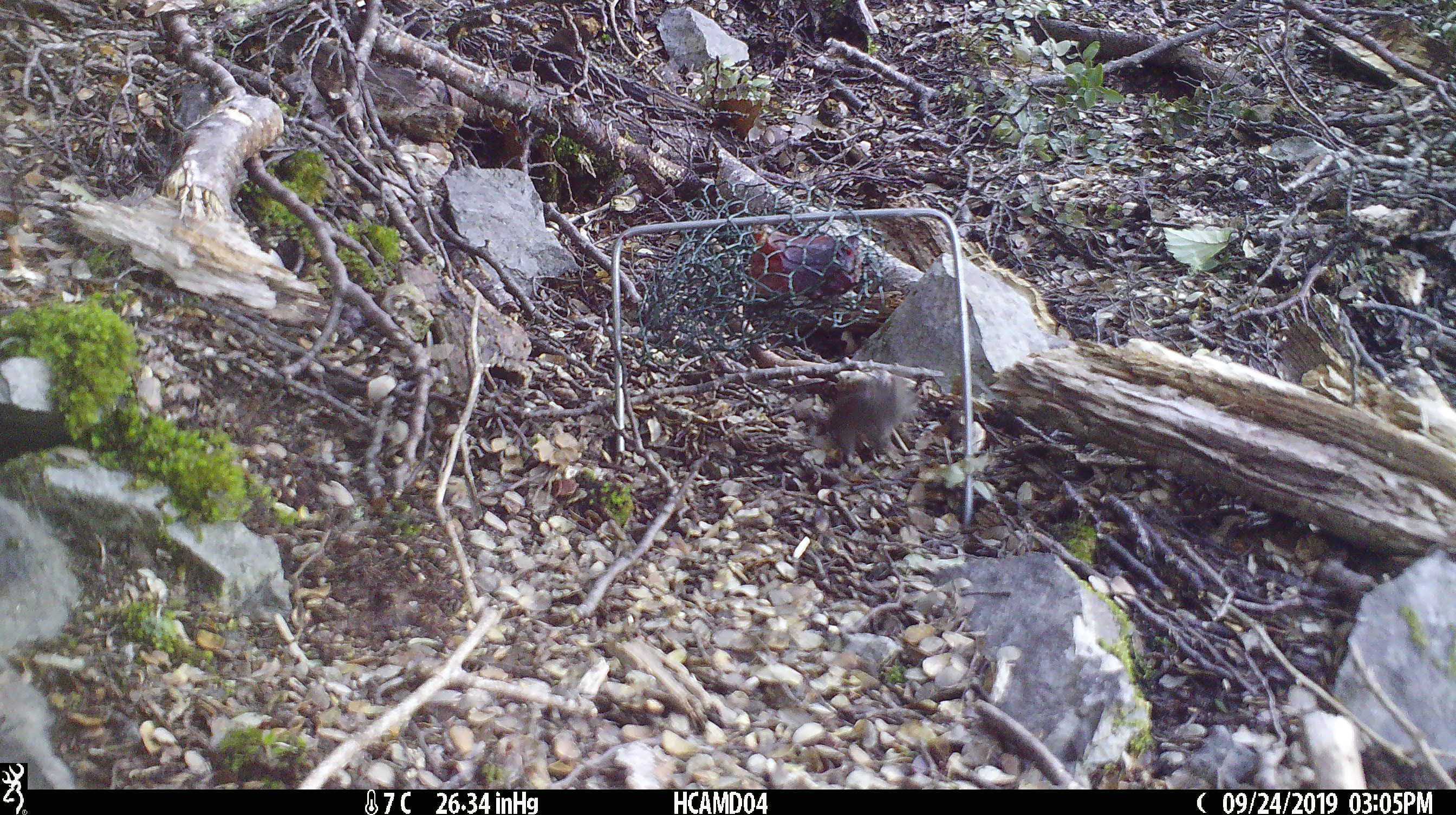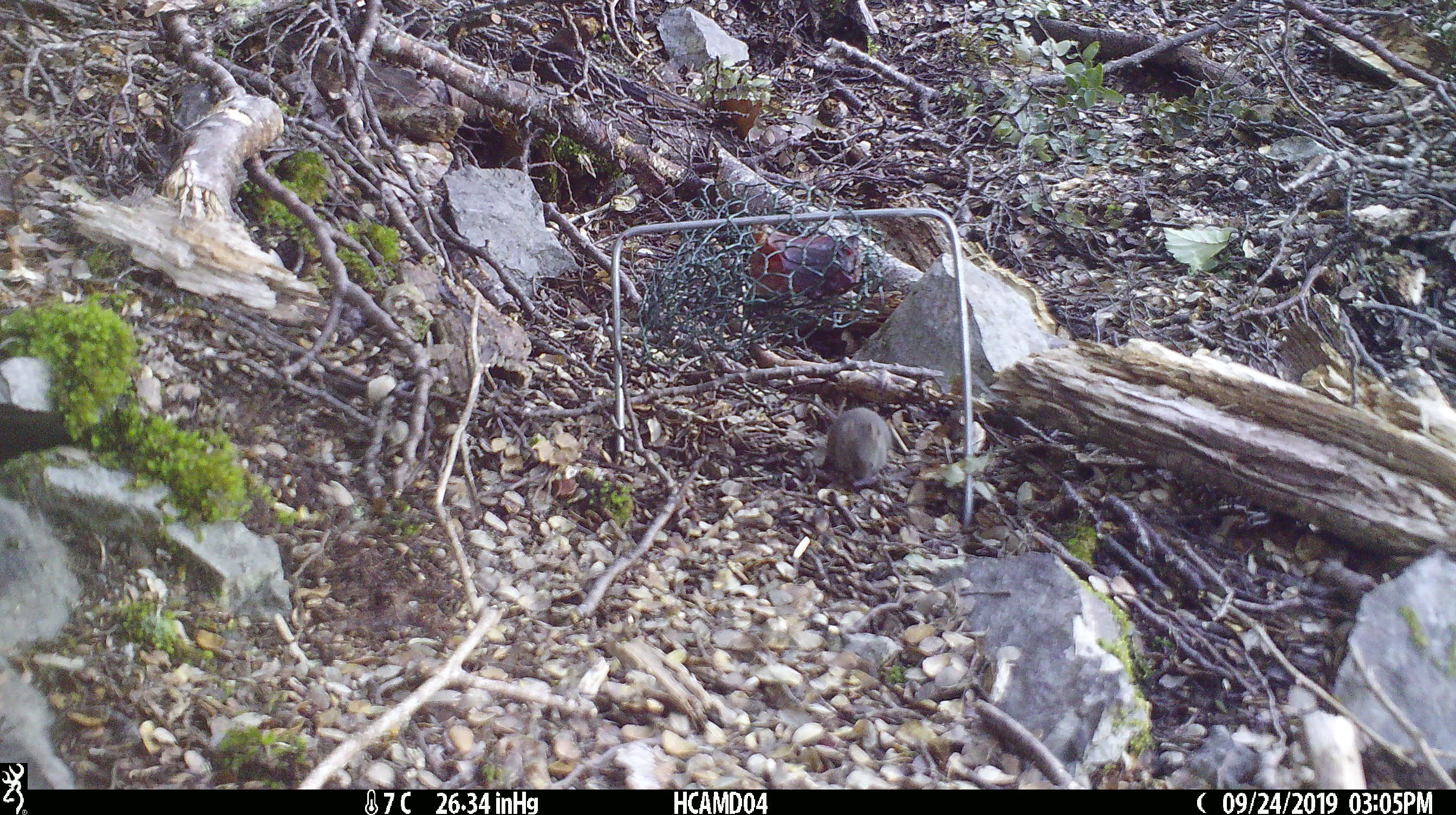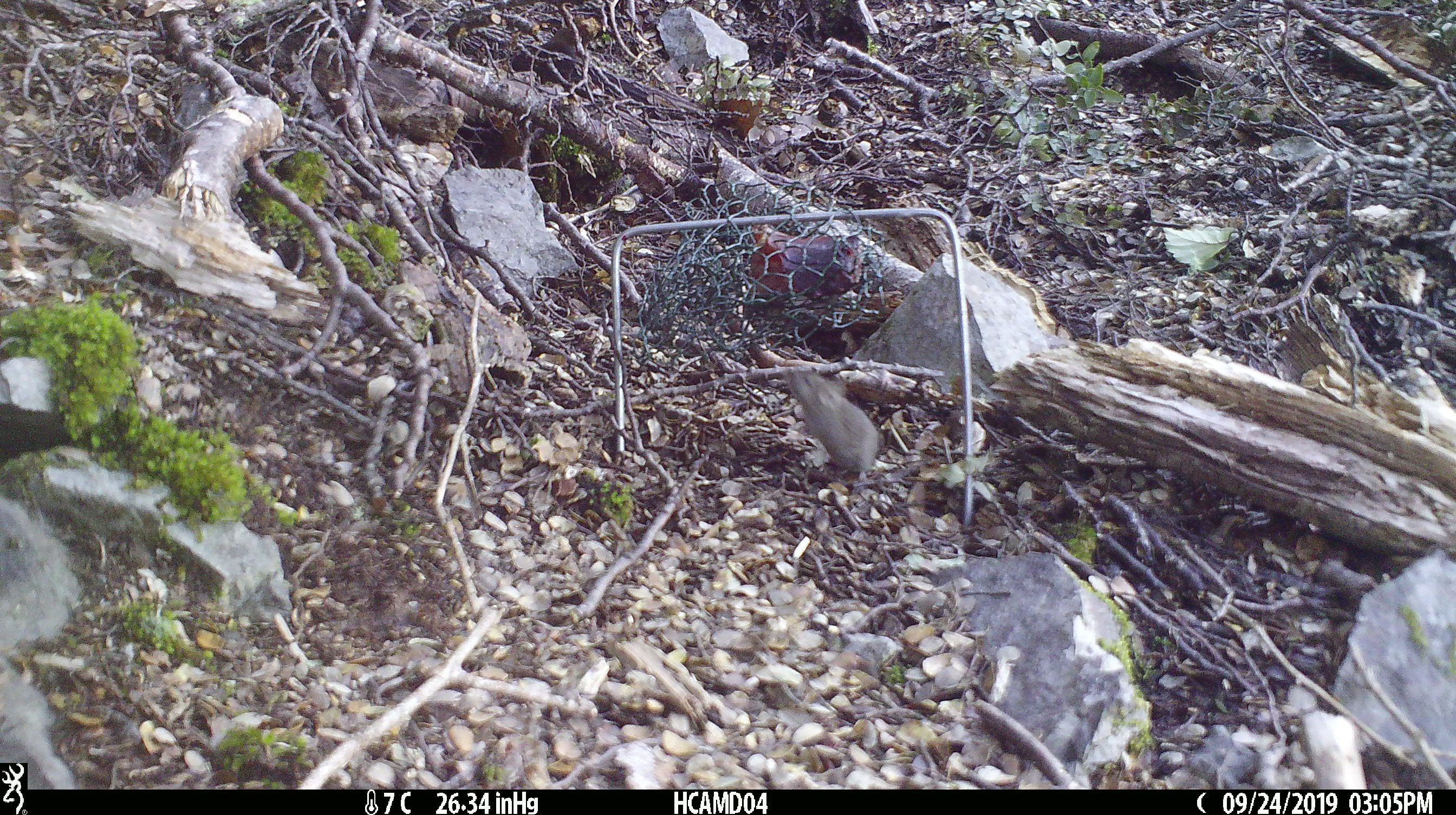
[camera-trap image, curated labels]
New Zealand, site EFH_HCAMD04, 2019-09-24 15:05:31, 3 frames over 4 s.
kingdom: Animalia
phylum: Chordata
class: Mammalia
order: Rodentia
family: Muridae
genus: Mus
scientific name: Mus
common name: mouse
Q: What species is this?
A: Mouse (Mus).